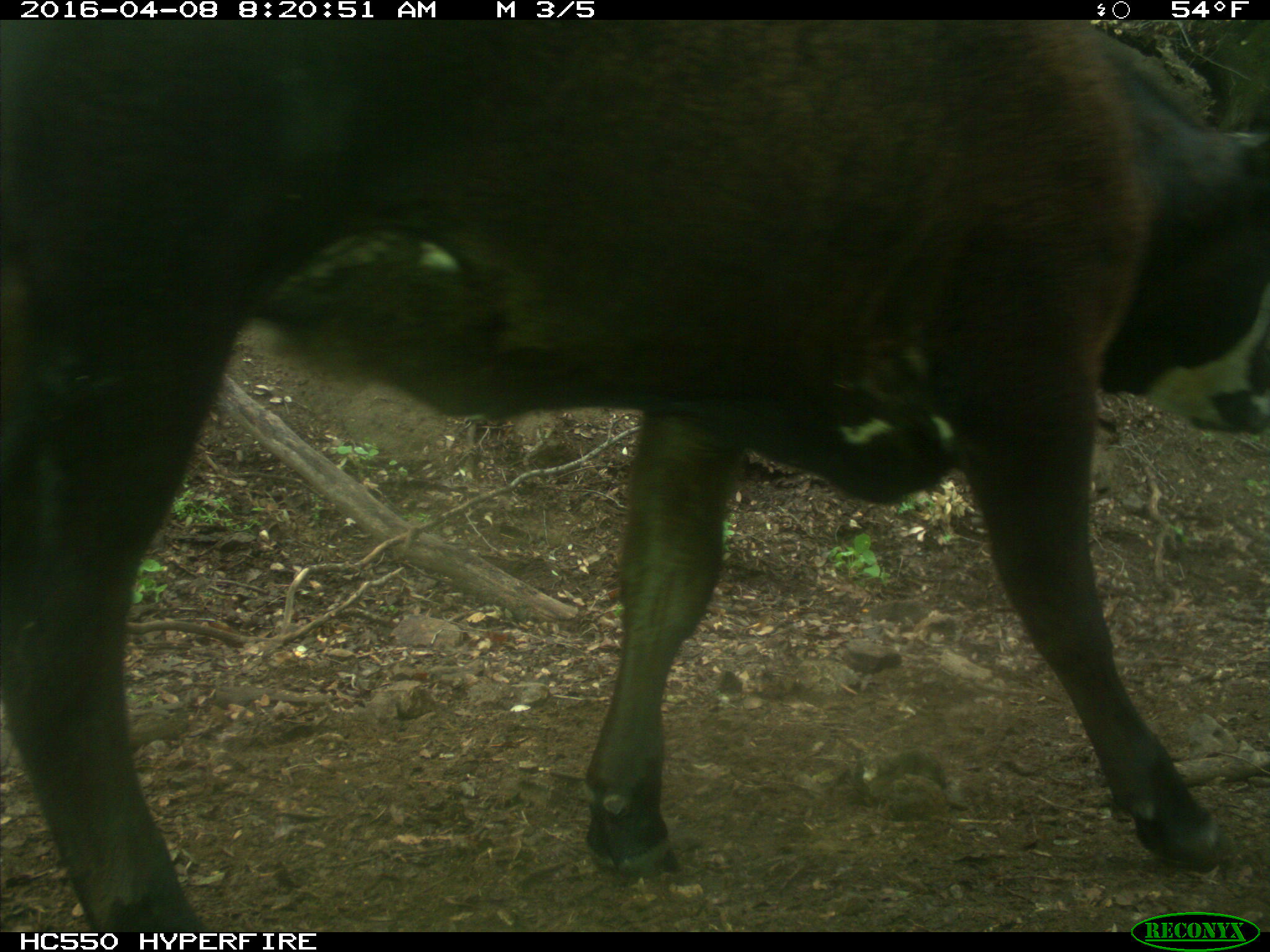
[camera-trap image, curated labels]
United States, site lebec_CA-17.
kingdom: Animalia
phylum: Chordata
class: Mammalia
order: Artiodactyla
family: Bovidae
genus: Bos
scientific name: Bos taurus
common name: domestic cow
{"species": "Bos taurus (domestic cow)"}